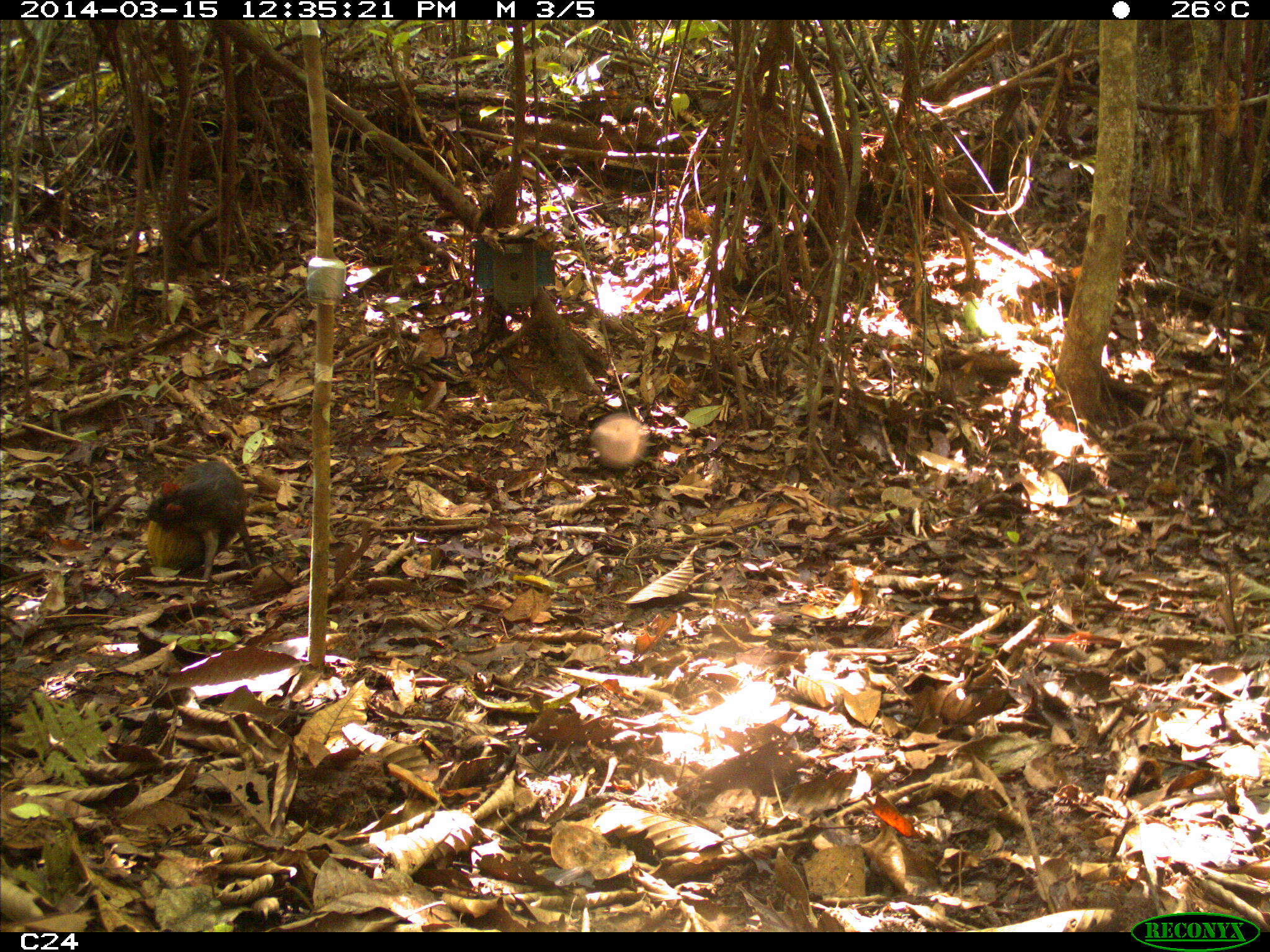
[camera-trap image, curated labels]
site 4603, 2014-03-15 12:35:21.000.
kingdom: Animalia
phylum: Chordata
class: Mammalia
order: Rodentia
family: Dasyproctidae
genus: Dasyprocta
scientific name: Dasyprocta leporina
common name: red-rumped agouti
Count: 1.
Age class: adult.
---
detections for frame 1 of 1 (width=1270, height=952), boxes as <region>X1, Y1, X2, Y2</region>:
dasyprocta leporina: <region>146, 460, 258, 582</region>; <region>578, 409, 658, 471</region>